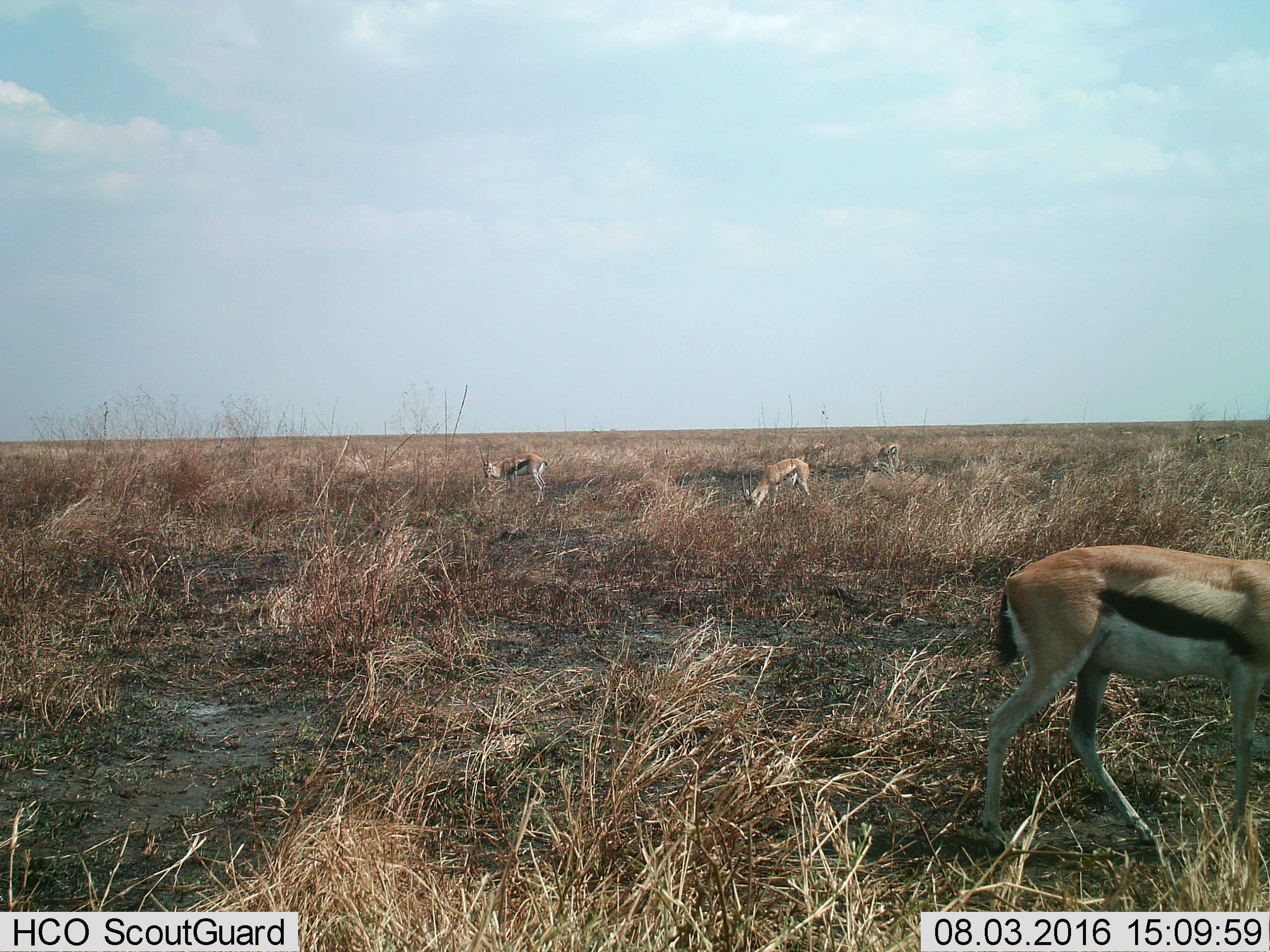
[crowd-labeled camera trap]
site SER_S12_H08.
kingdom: Animalia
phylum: Chordata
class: Mammalia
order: Artiodactyla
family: Bovidae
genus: Eudorcas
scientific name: Eudorcas thomsonii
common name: thomson's gazelle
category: gazellethomsons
Gazellethomsons (thomson's gazelle) (Eudorcas thomsonii), count 7. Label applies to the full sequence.